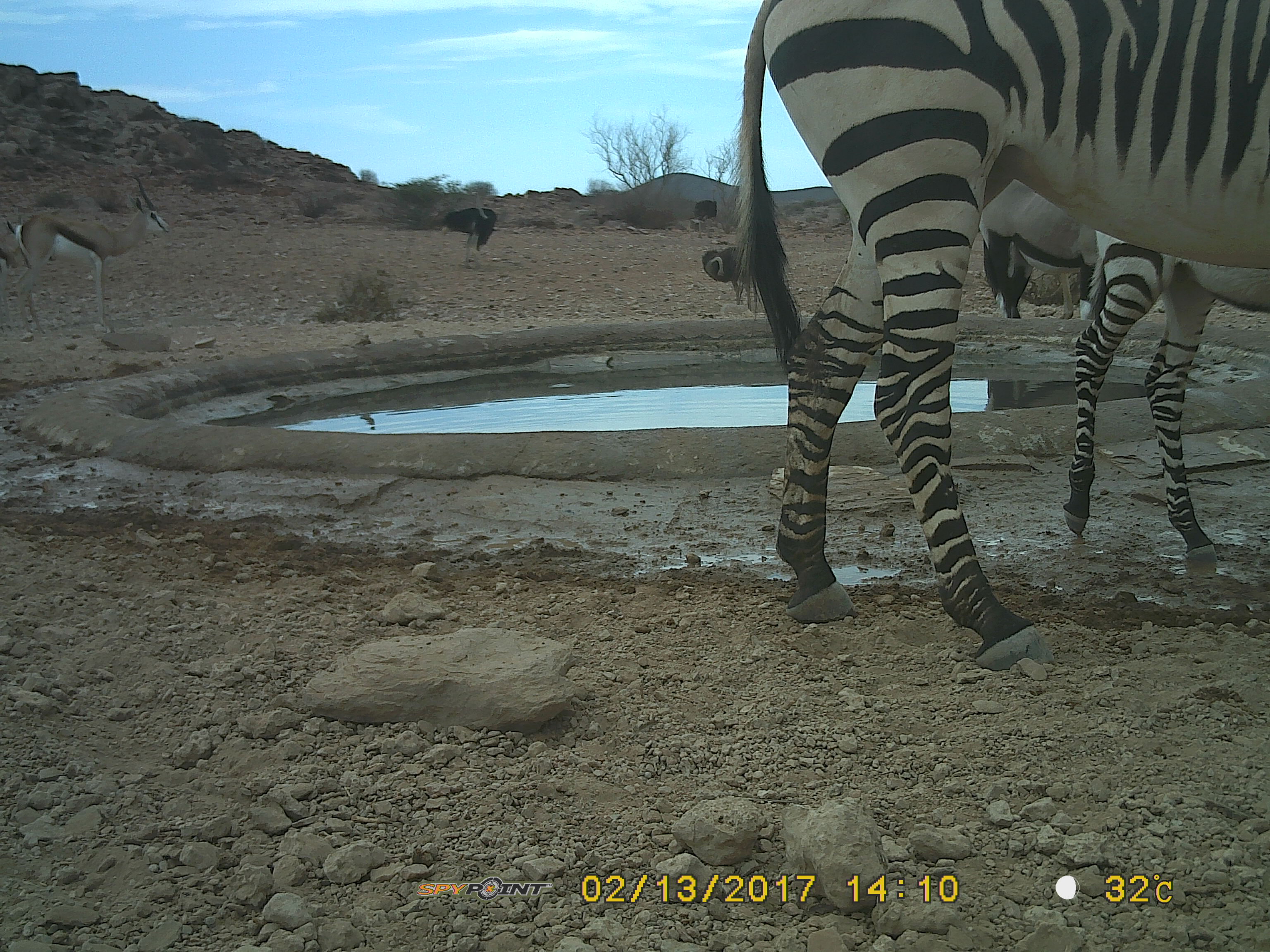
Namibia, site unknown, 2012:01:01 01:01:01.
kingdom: Animalia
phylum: Chordata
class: Mammalia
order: Perissodactyla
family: Equidae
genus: Equus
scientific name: Equus zebra hartmannae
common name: hartmann's mountain zebra